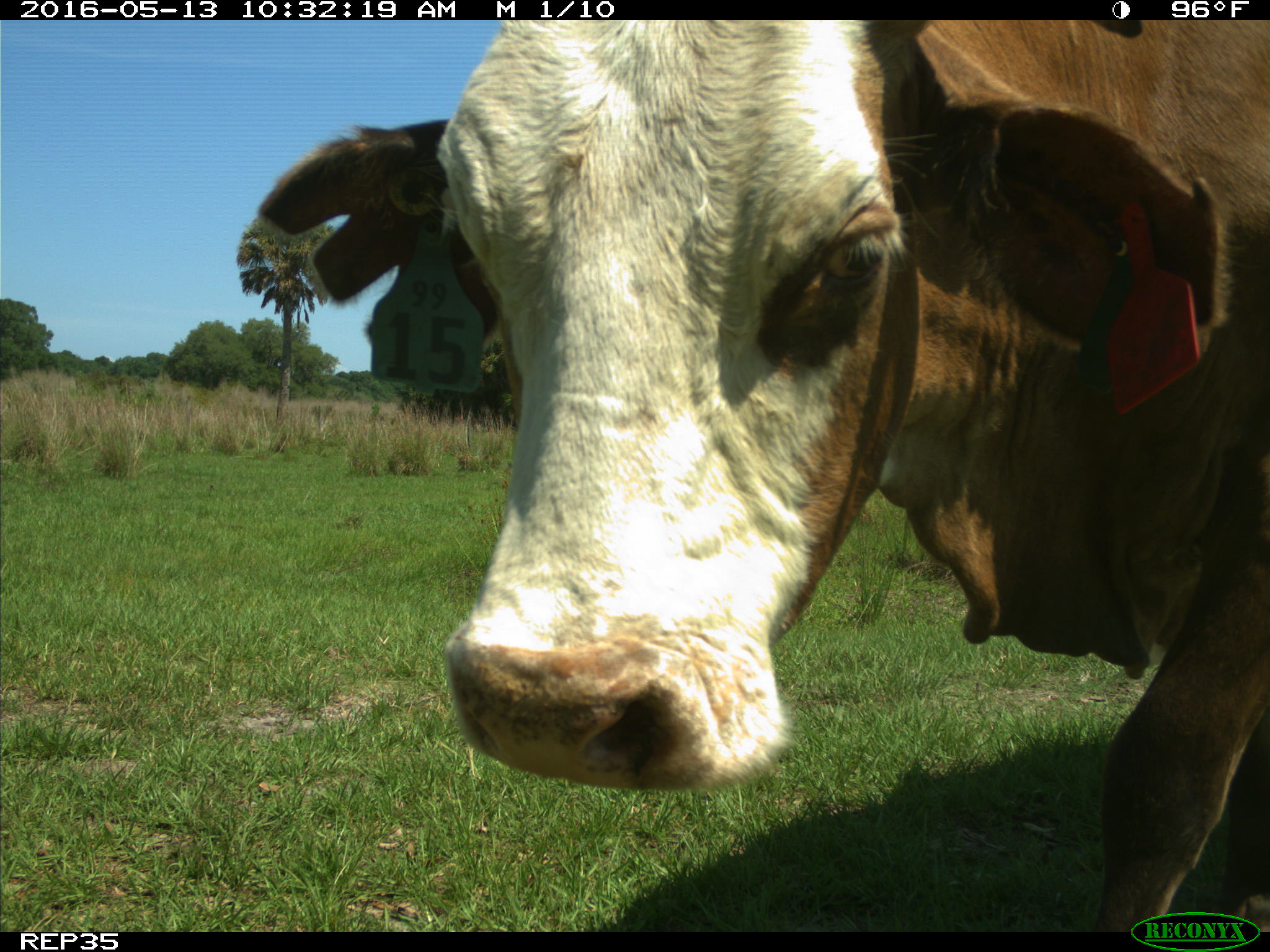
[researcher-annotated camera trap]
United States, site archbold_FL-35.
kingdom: Animalia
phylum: Chordata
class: Mammalia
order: Artiodactyla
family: Bovidae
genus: Bos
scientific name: Bos taurus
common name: domestic cow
Bos taurus (domestic cow).